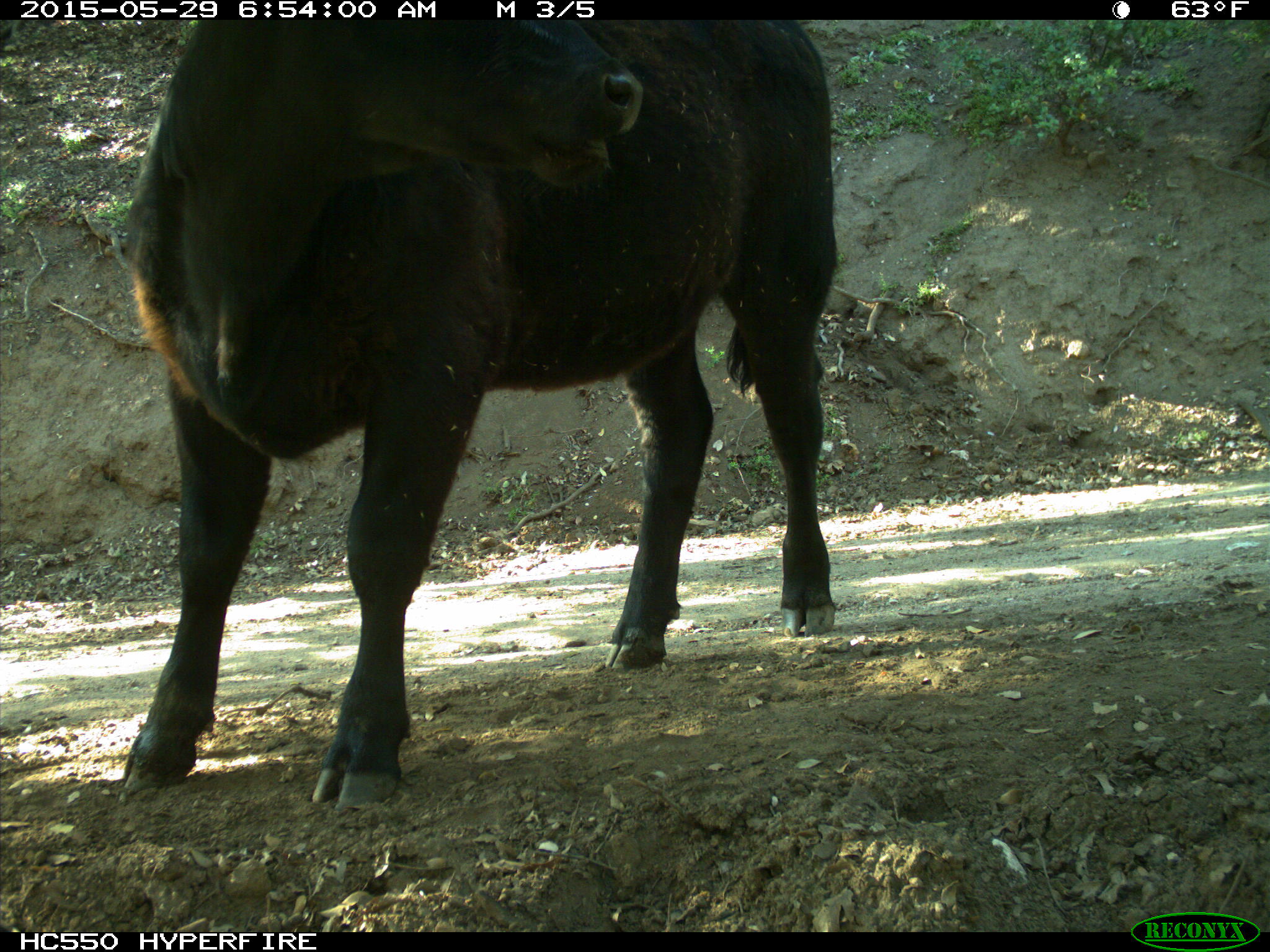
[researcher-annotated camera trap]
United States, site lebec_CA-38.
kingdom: Animalia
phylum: Chordata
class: Mammalia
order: Artiodactyla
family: Bovidae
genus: Bos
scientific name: Bos taurus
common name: domestic cow